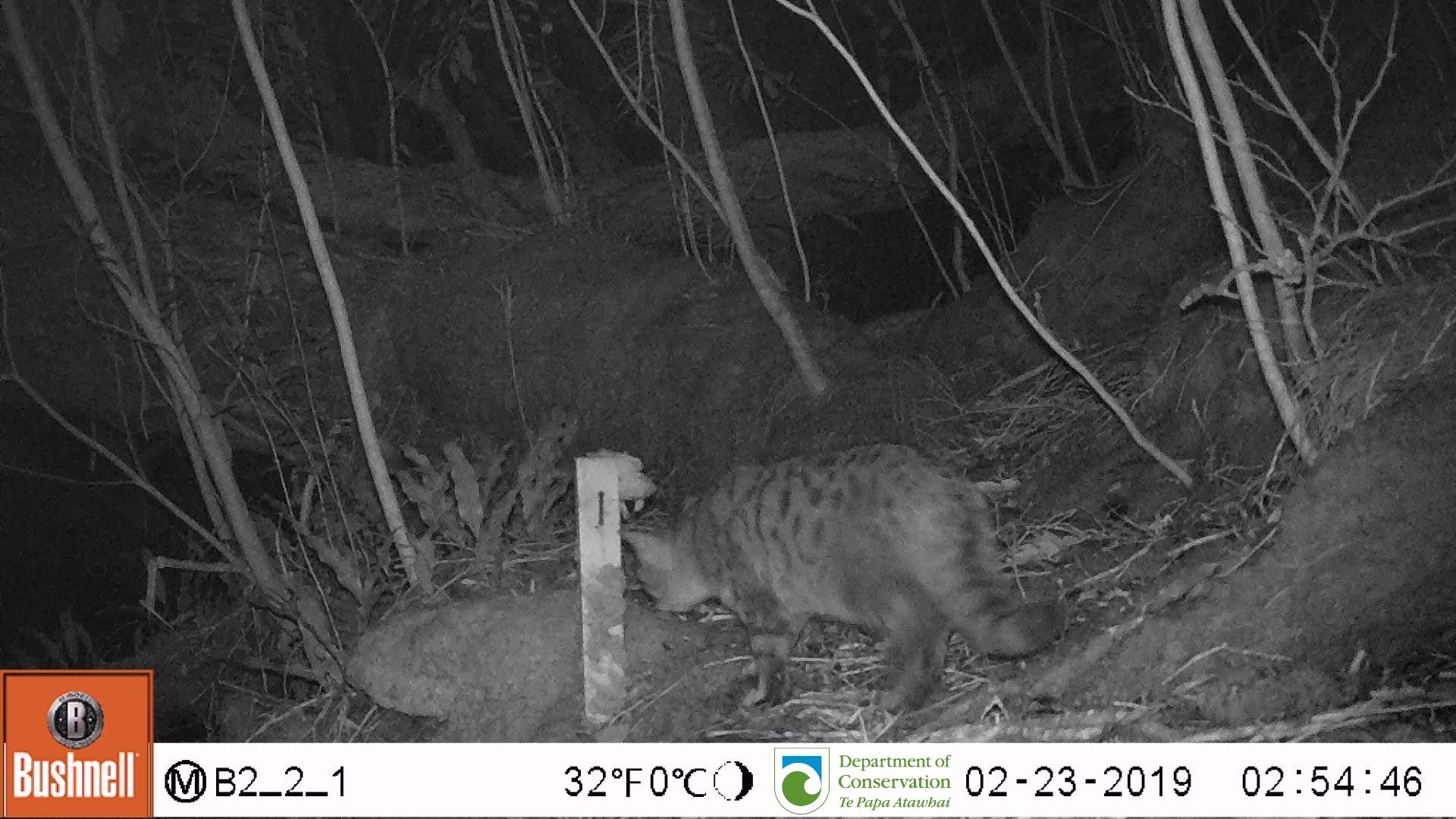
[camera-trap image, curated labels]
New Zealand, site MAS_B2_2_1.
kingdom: Animalia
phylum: Chordata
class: Mammalia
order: Carnivora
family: Felidae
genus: Felis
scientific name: Felis catus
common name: domestic cat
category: cat